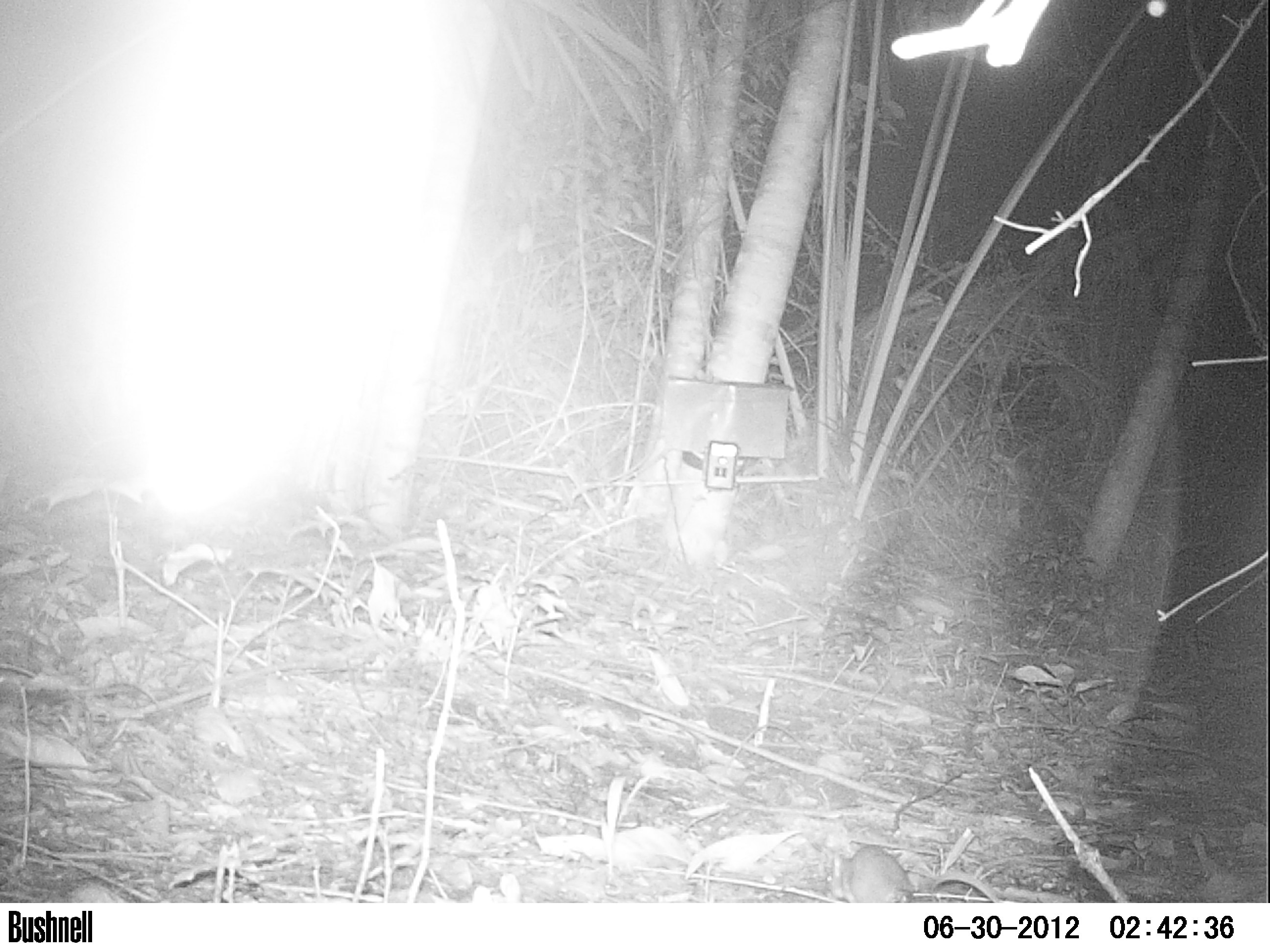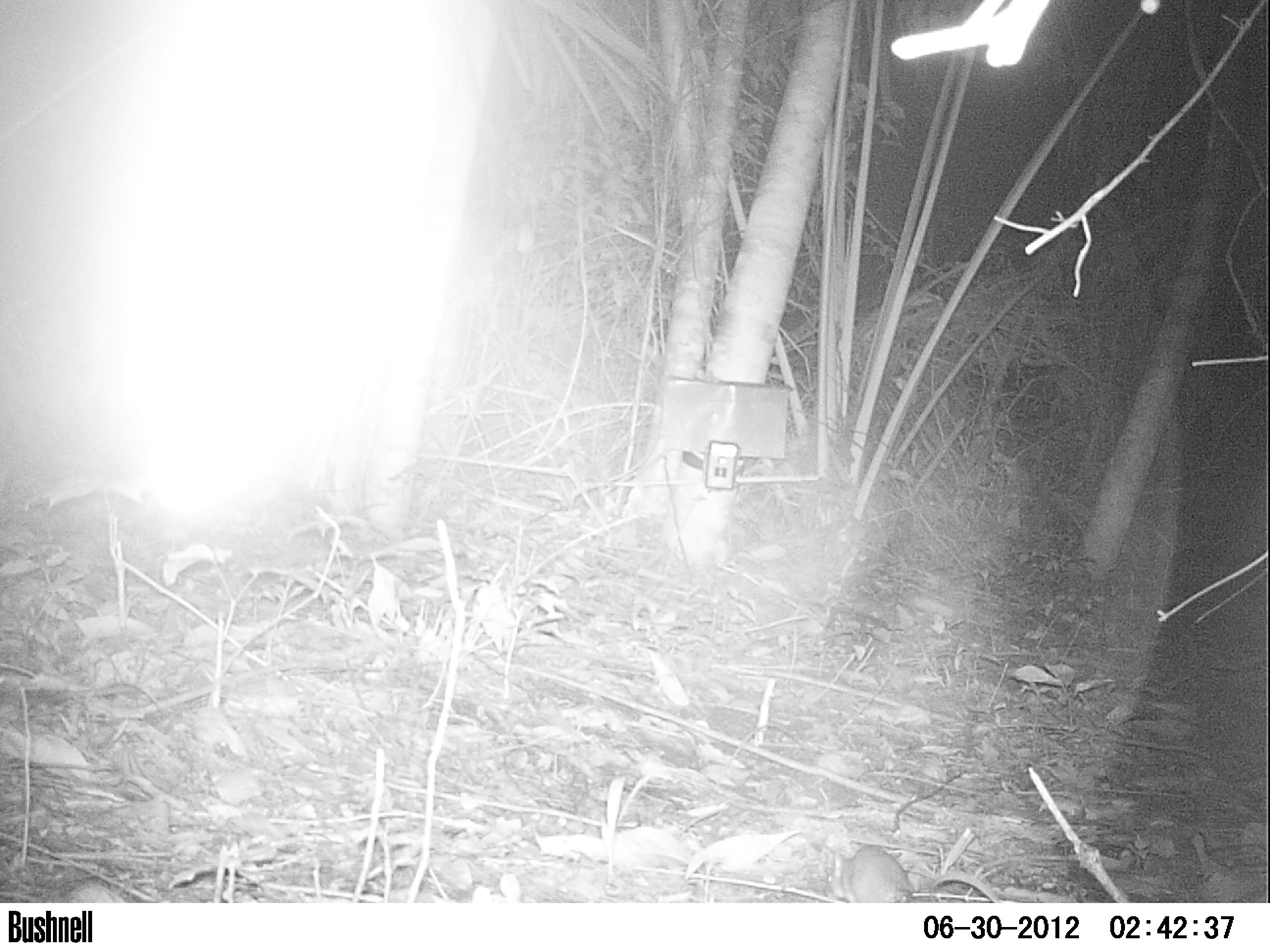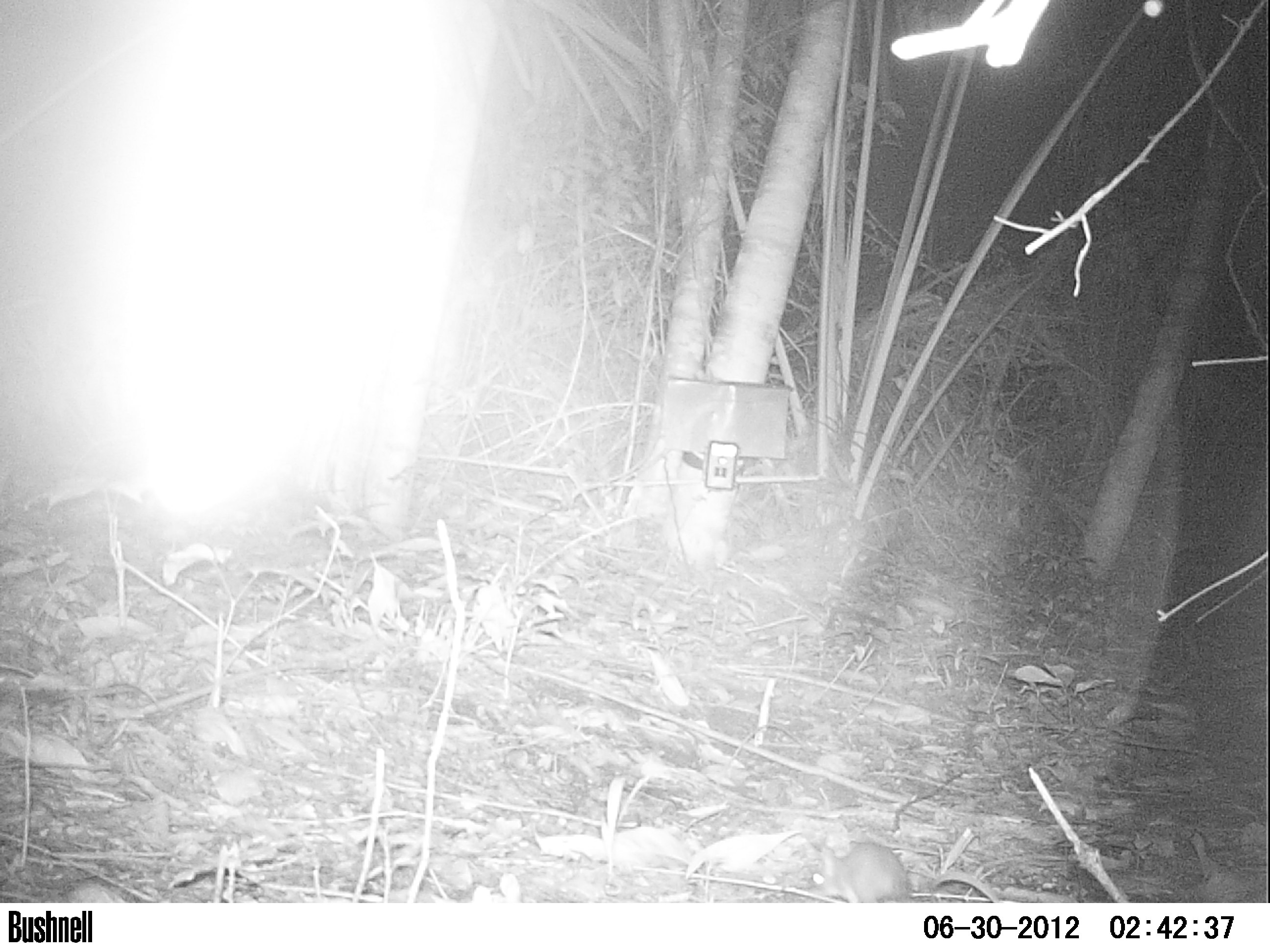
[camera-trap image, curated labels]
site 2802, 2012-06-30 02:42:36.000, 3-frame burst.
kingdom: Animalia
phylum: Chordata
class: Mammalia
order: Rodentia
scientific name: Rodentia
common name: mouse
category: ratoncito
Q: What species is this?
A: Ratoncito (mouse) (Rodentia).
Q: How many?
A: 1.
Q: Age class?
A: Adult.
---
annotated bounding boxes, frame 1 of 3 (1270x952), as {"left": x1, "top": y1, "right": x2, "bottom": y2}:
ratoncito: {"left": 820, "top": 844, "right": 1001, "bottom": 903}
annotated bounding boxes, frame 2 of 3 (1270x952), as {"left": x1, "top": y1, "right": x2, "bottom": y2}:
ratoncito: {"left": 823, "top": 844, "right": 1001, "bottom": 903}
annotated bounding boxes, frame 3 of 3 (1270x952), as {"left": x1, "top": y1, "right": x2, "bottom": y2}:
ratoncito: {"left": 803, "top": 836, "right": 1003, "bottom": 903}